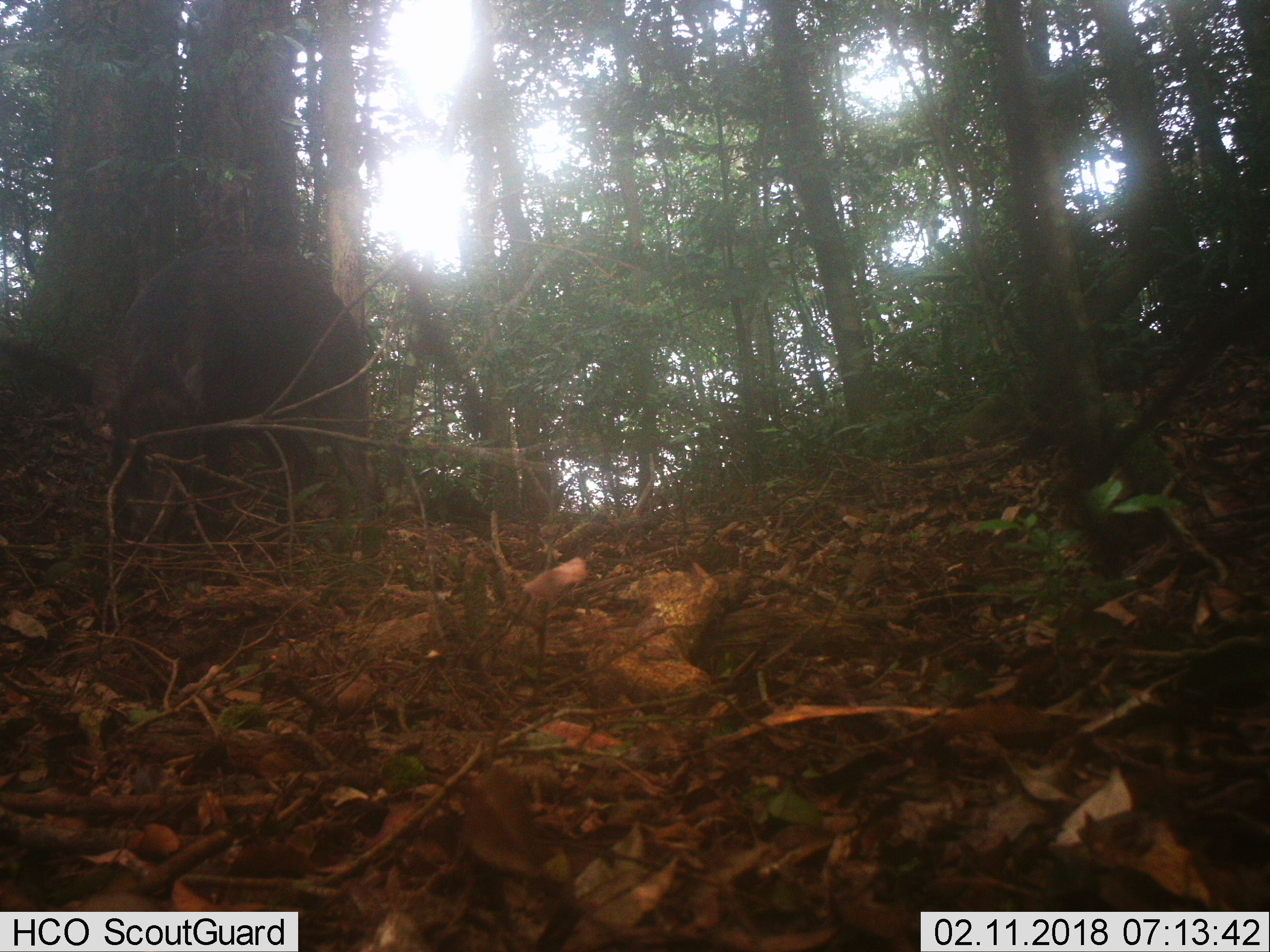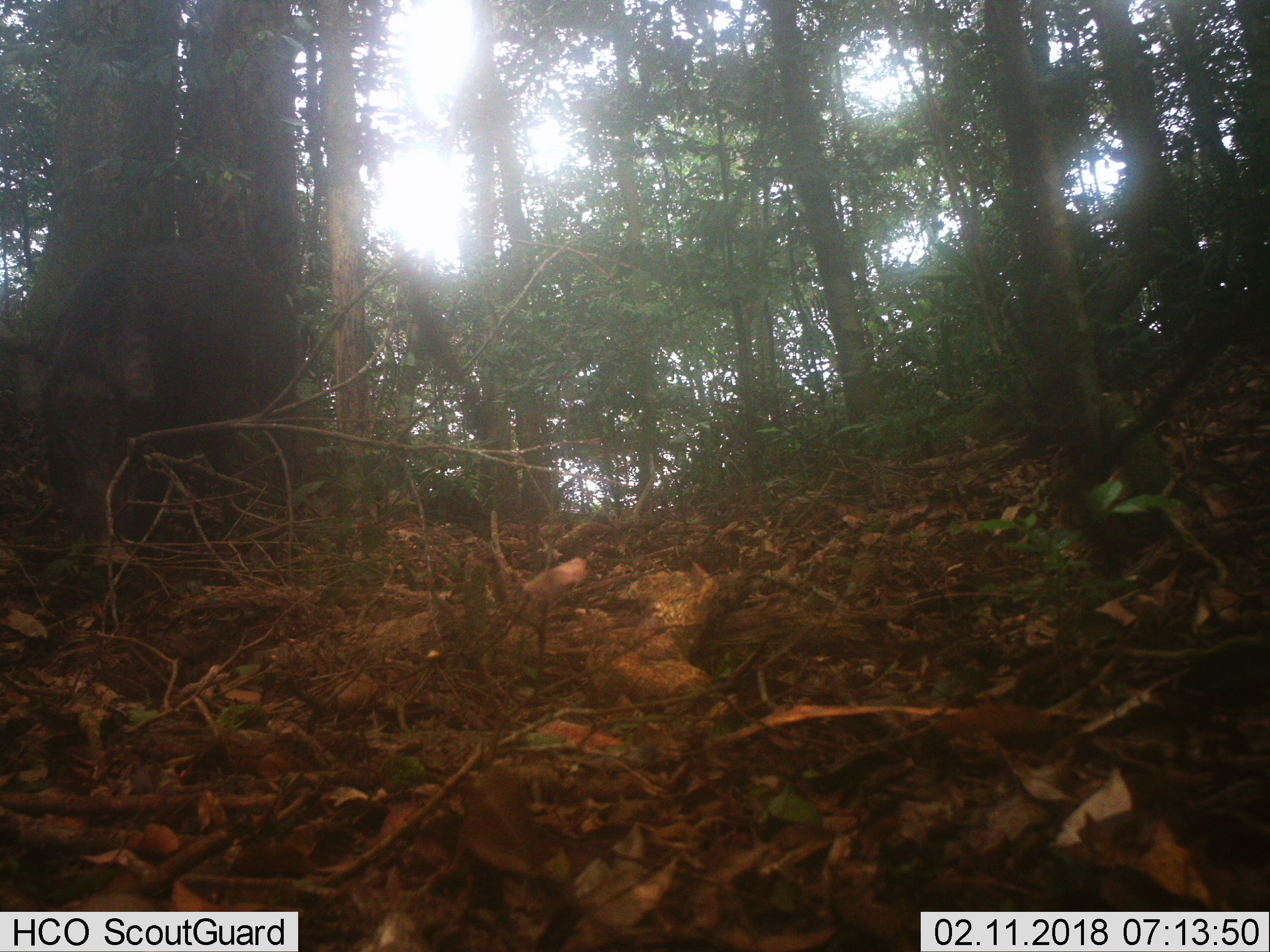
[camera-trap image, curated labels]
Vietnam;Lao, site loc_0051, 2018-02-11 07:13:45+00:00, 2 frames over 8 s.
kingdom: Animalia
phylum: Chordata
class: Mammalia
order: Artiodactyla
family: Suidae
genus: Sus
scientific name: Sus scrofa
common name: eurasian wild pig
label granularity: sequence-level